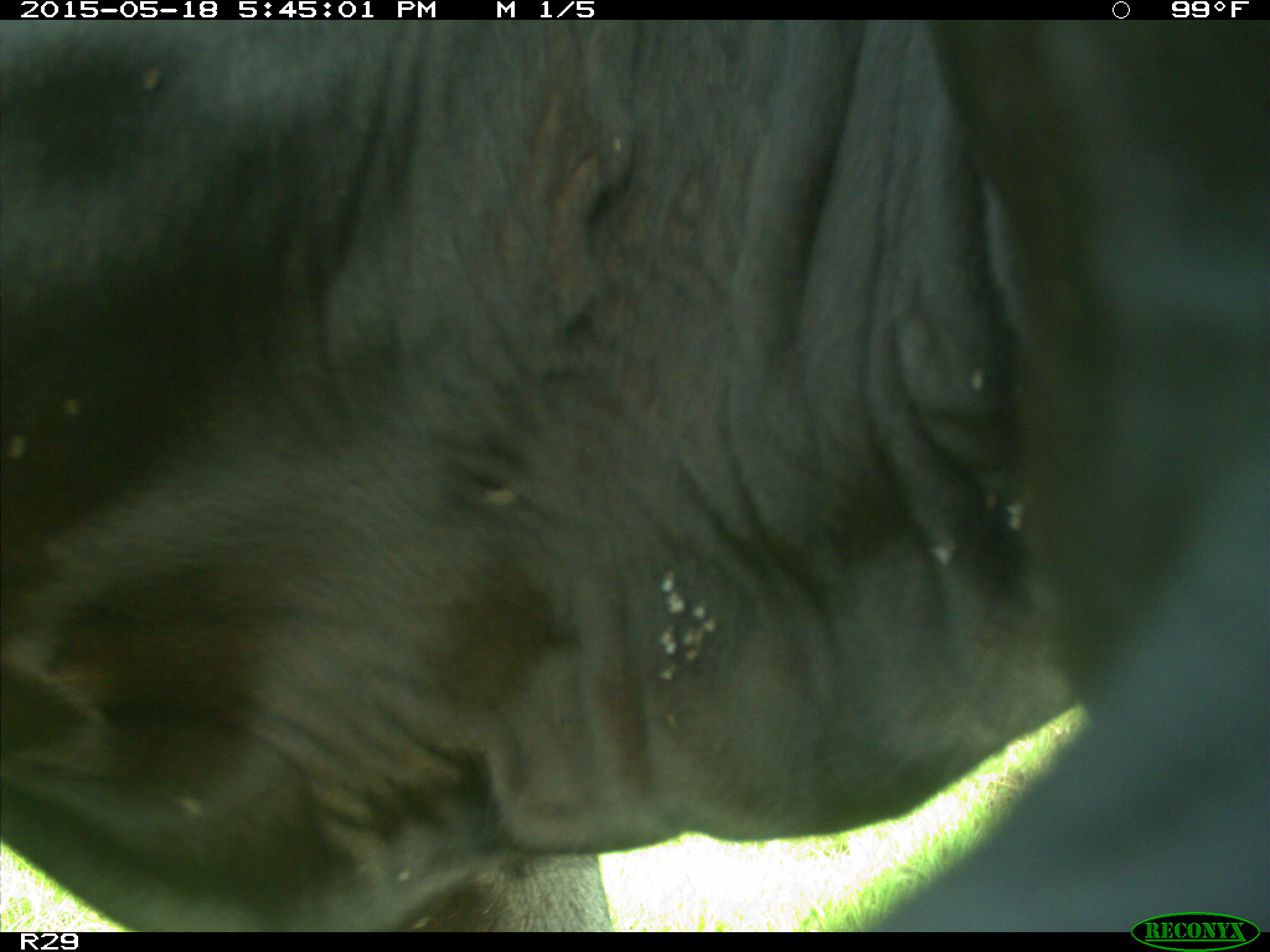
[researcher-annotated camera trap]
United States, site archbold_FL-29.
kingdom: Animalia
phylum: Chordata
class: Mammalia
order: Artiodactyla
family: Bovidae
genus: Bos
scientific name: Bos taurus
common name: domestic cow